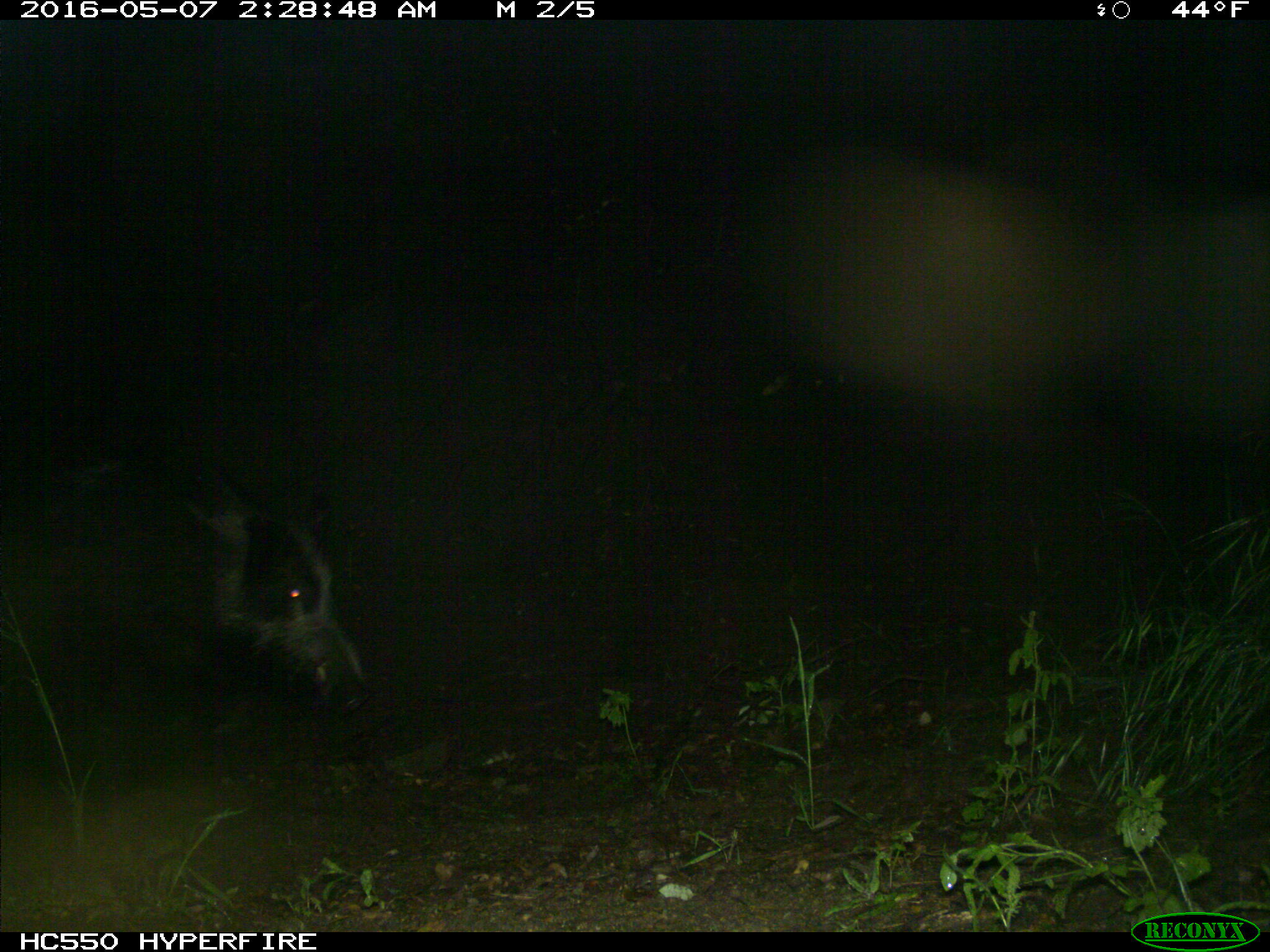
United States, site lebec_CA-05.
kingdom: Animalia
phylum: Chordata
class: Mammalia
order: Artiodactyla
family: Suidae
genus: Sus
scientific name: Sus scrofa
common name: wild boar